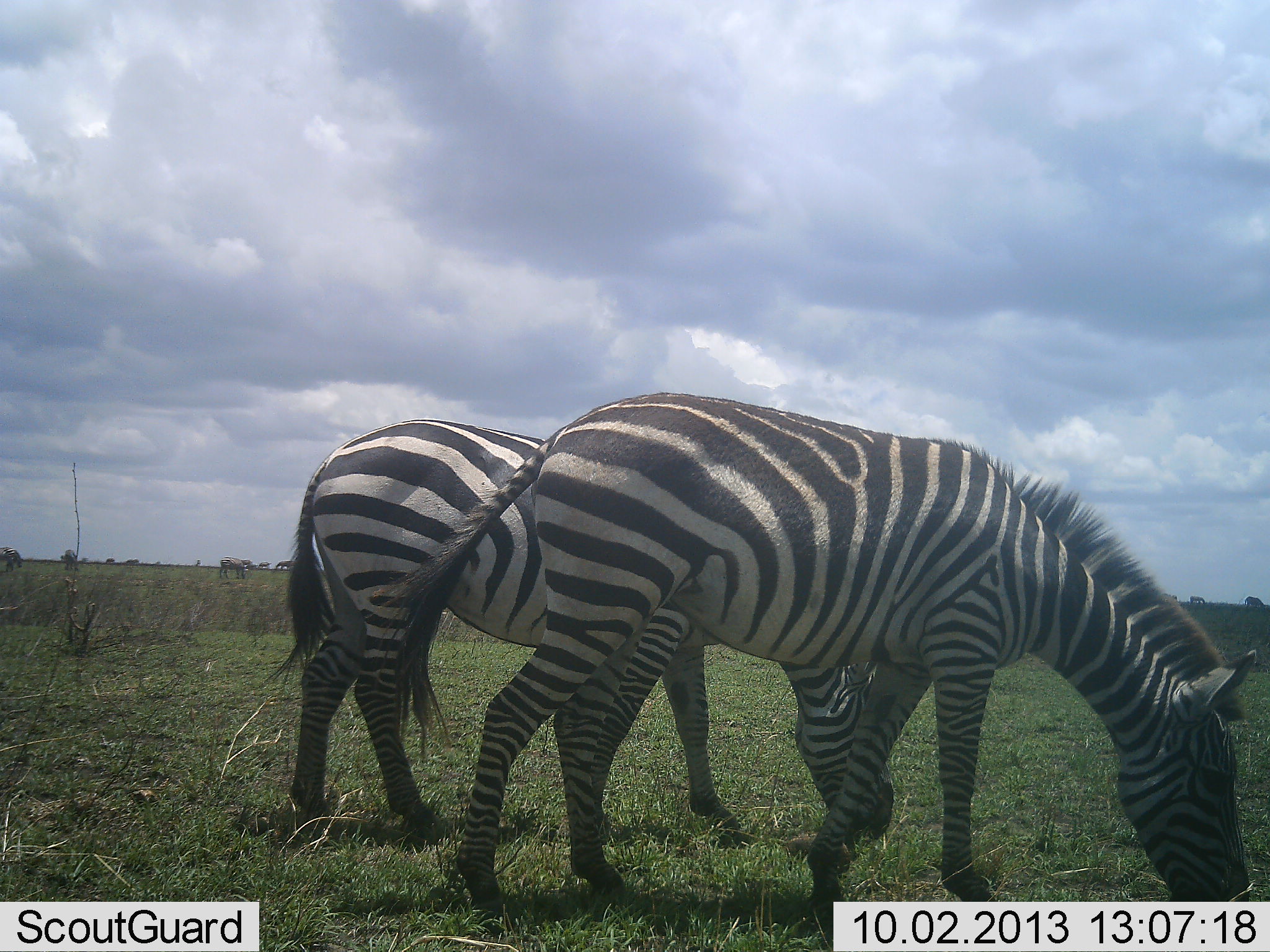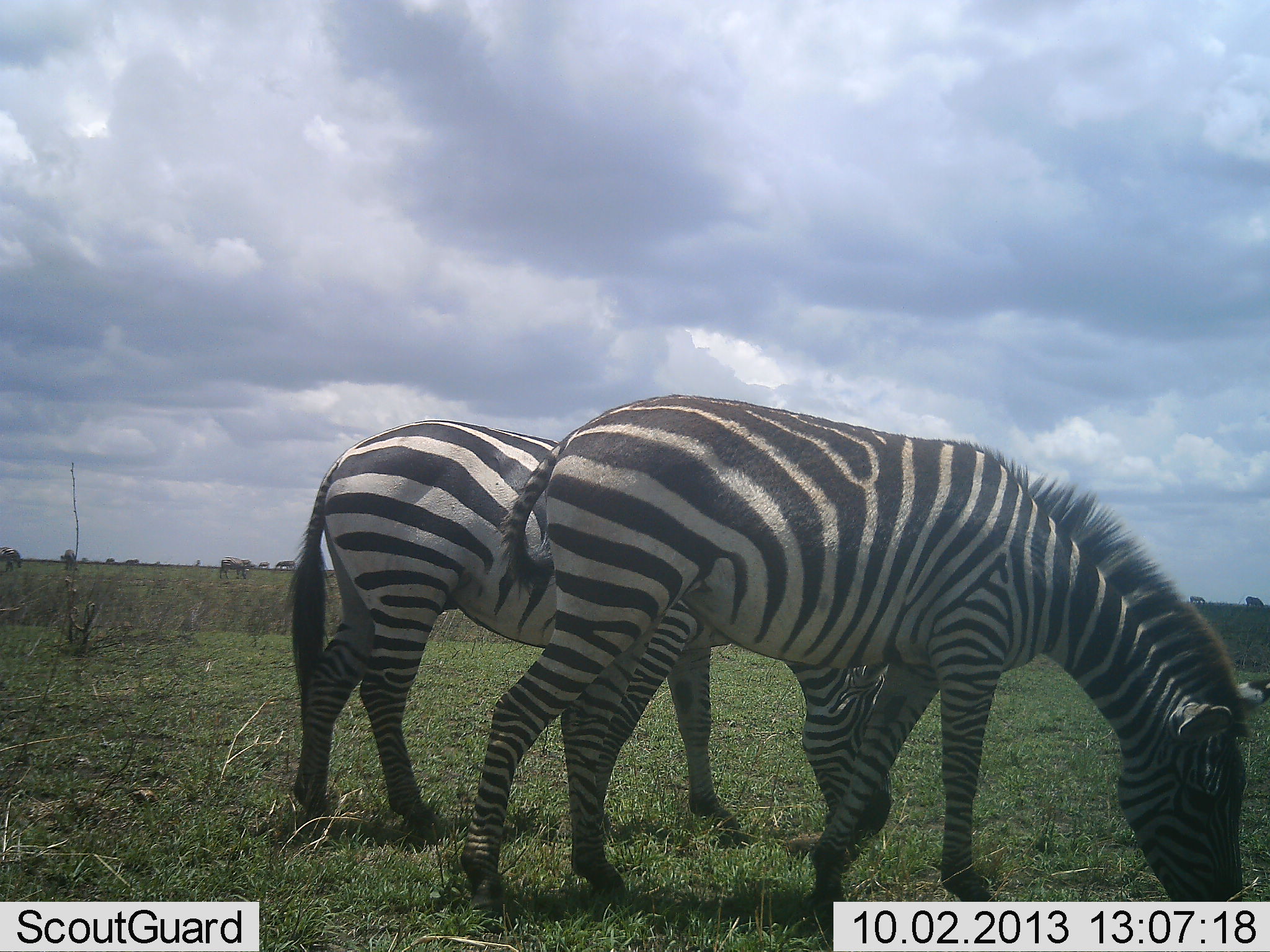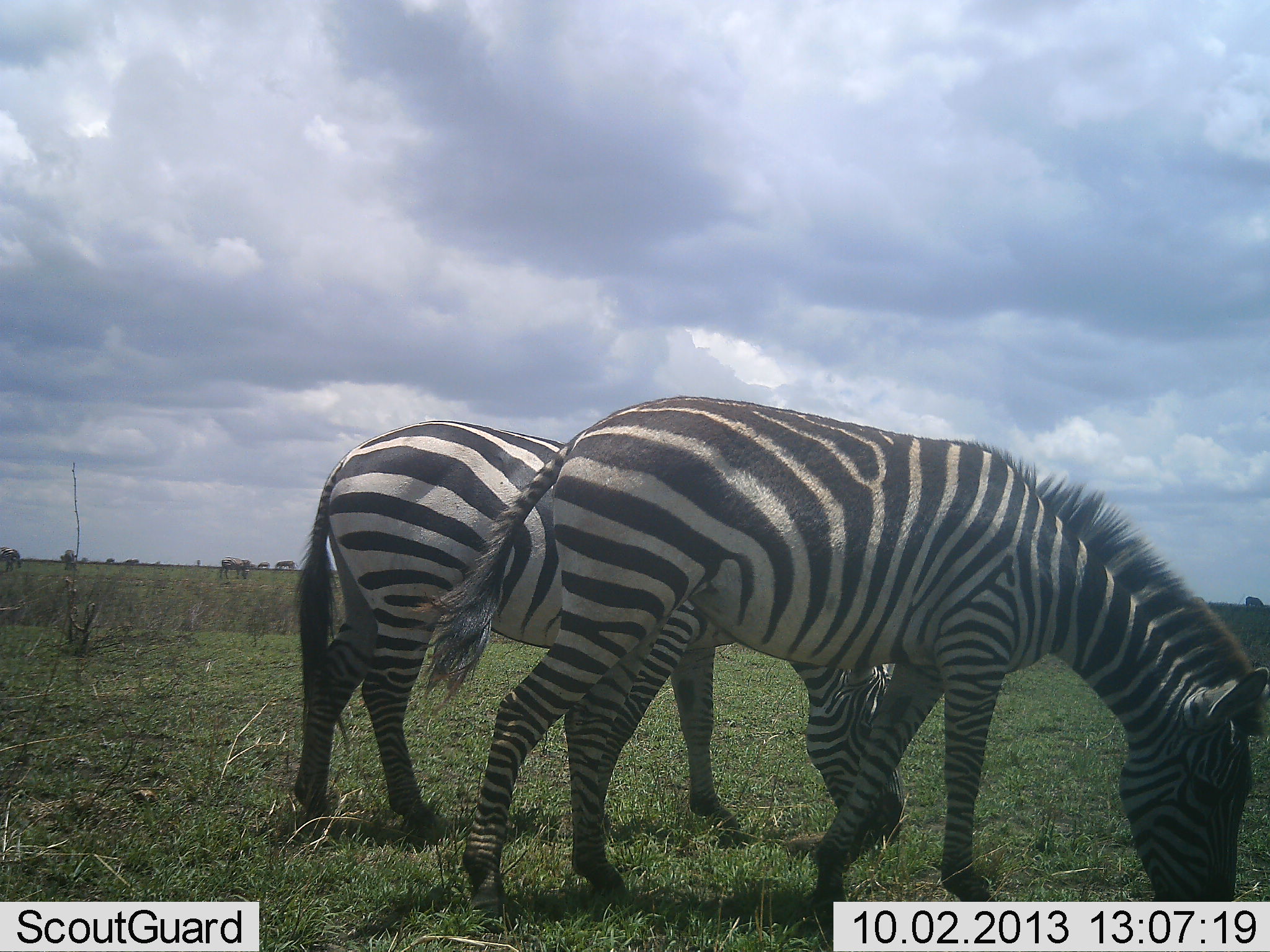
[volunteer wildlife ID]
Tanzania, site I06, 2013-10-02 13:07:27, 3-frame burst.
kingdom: Animalia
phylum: Chordata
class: Mammalia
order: Perissodactyla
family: Equidae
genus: Equus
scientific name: Equus quagga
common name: plains zebra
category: zebra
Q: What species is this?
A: Zebra (plains zebra) (Equus quagga).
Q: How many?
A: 2.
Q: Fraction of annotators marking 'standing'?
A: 45%.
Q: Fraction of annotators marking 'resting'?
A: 0%.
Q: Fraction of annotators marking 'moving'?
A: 9%.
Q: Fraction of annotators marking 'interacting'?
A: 0%.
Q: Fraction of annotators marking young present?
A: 0%.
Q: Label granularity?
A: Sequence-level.